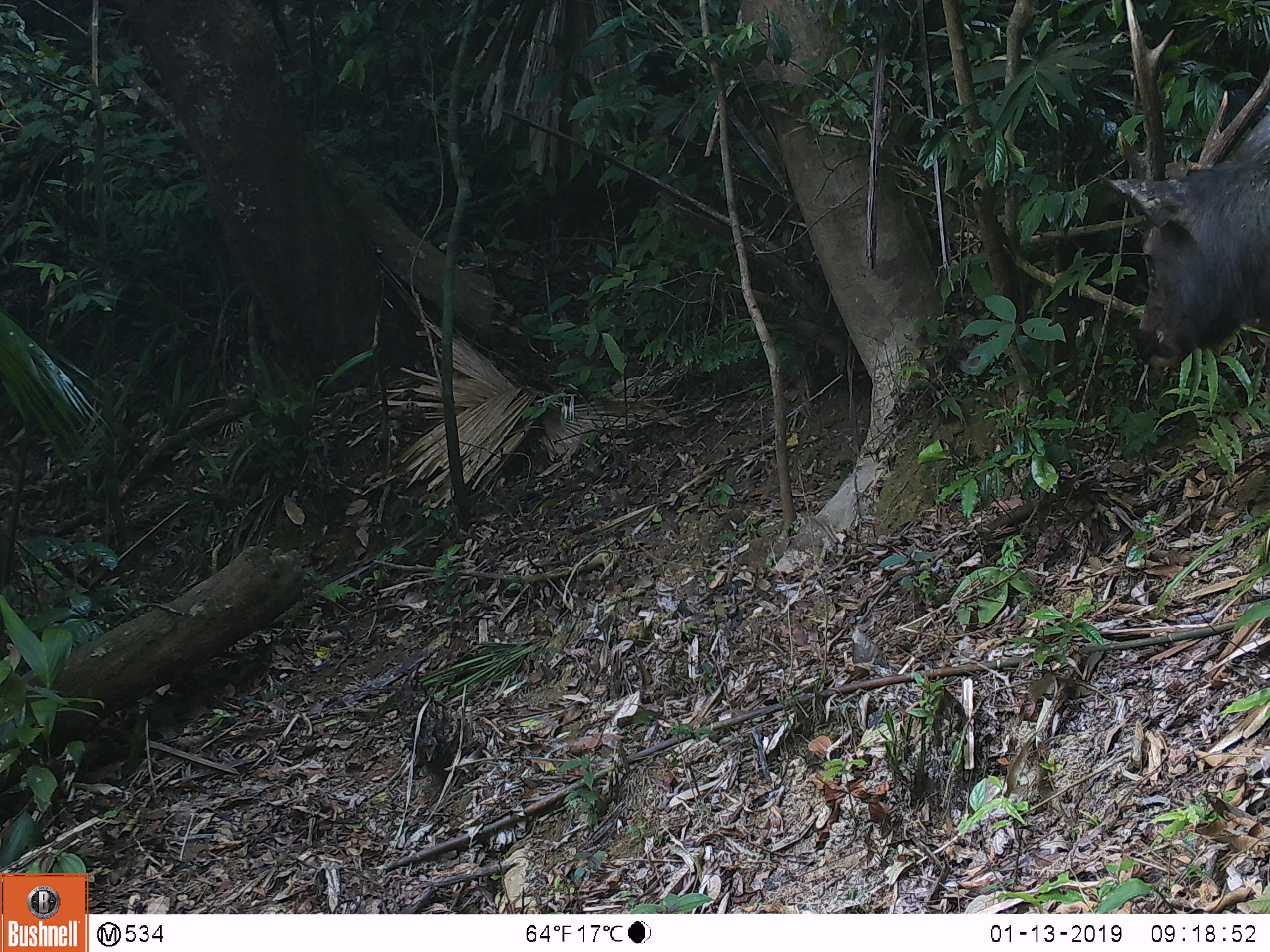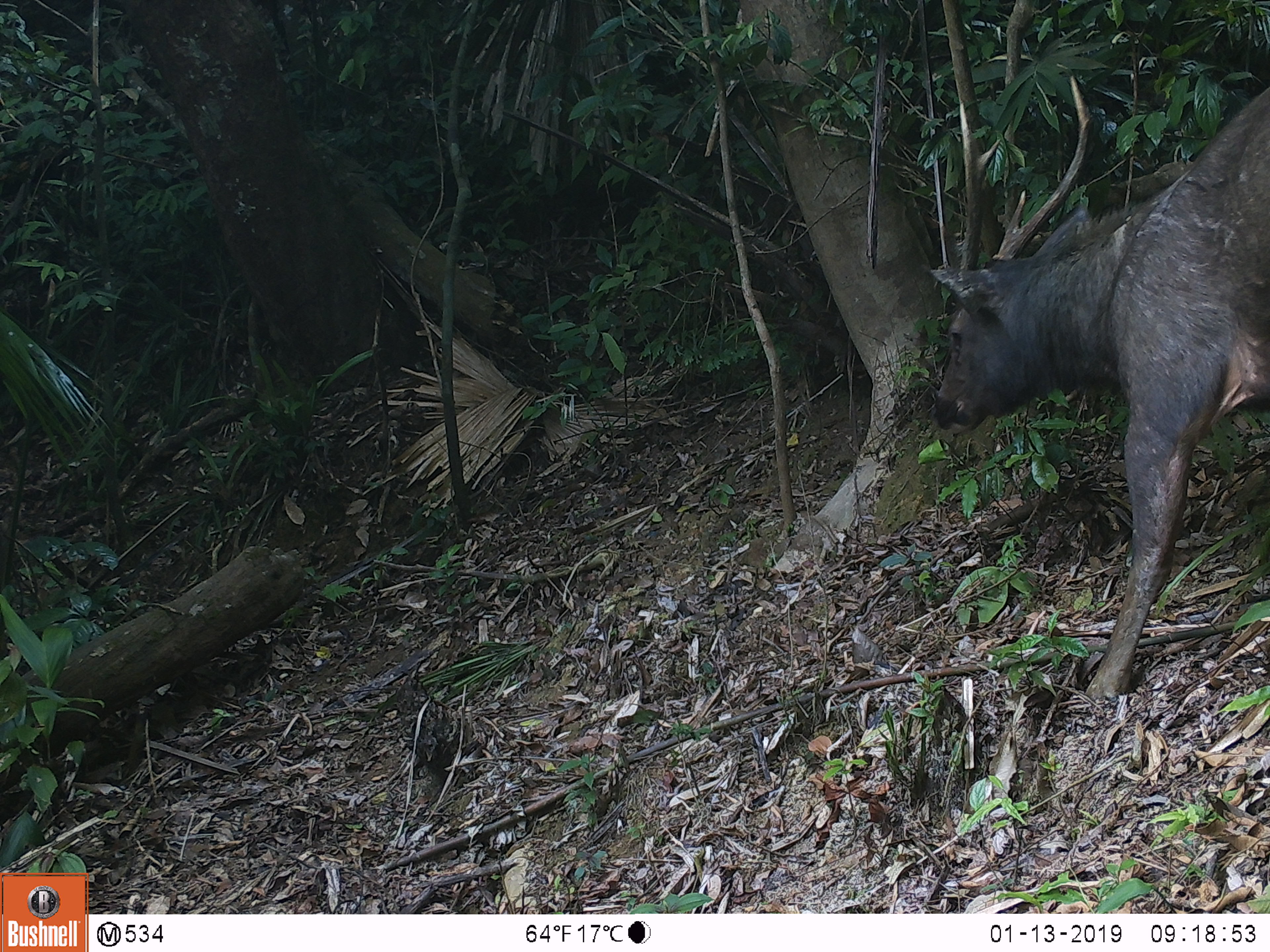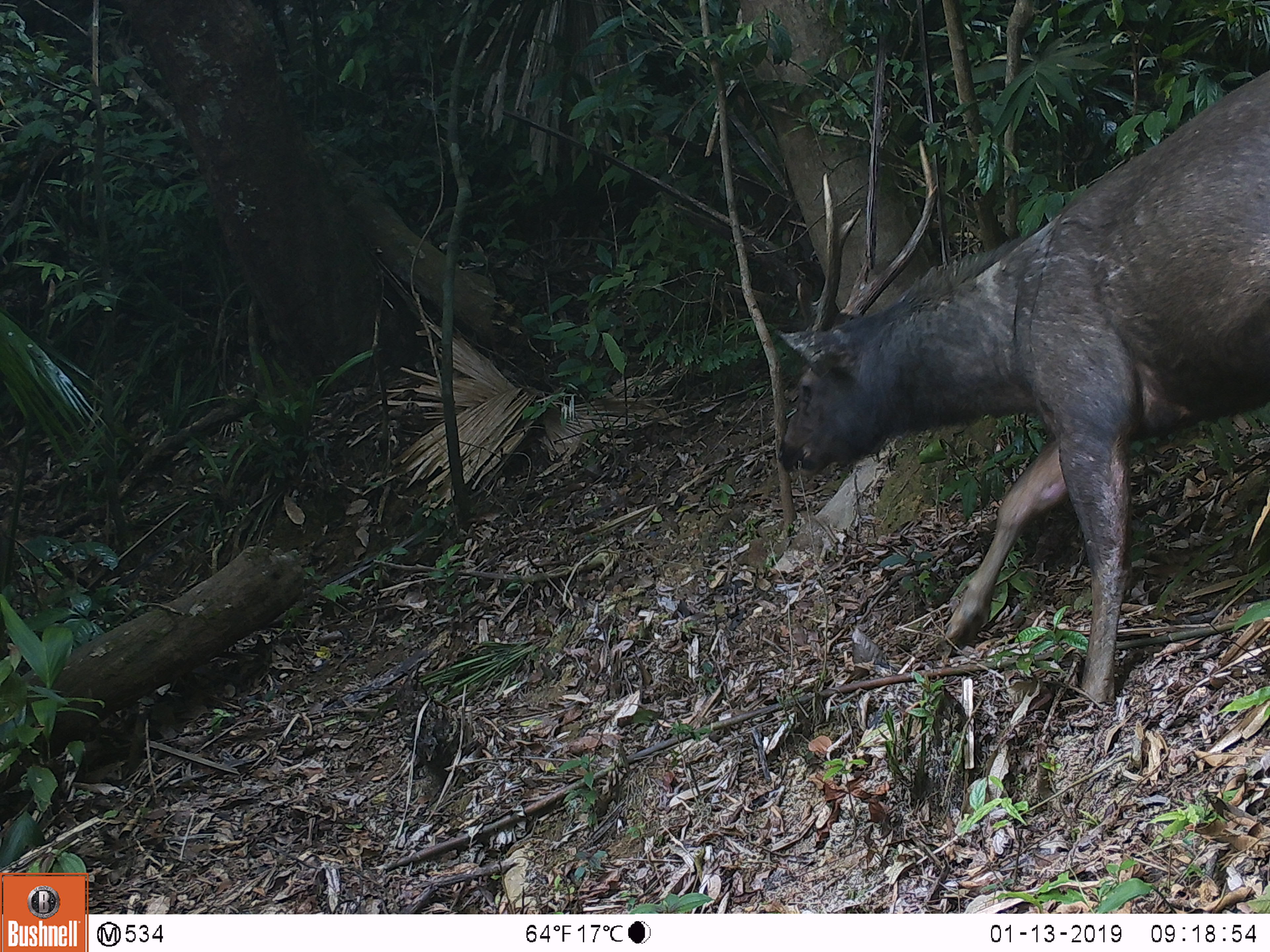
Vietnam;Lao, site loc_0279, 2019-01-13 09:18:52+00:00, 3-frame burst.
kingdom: Animalia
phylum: Chordata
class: Mammalia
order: Artiodactyla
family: Cervidae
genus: Rusa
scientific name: Rusa unicolor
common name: sambar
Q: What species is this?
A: Sambar (Rusa unicolor).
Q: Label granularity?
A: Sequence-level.